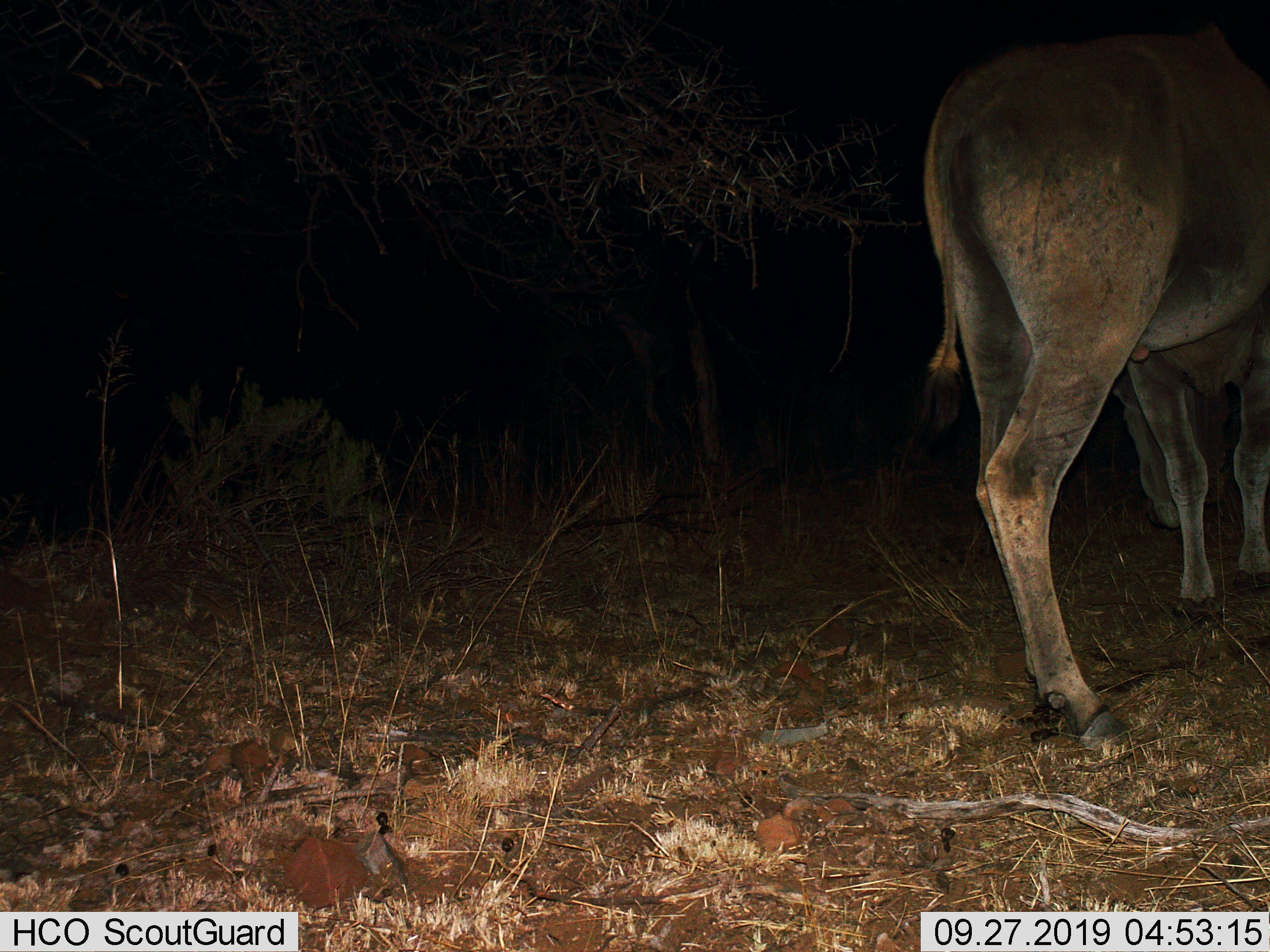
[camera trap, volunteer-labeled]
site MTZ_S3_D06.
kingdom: Animalia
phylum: Chordata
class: Mammalia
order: Artiodactyla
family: Bovidae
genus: Tragelaphus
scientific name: Tragelaphus oryx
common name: eland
Eland (Tragelaphus oryx), count 1. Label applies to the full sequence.